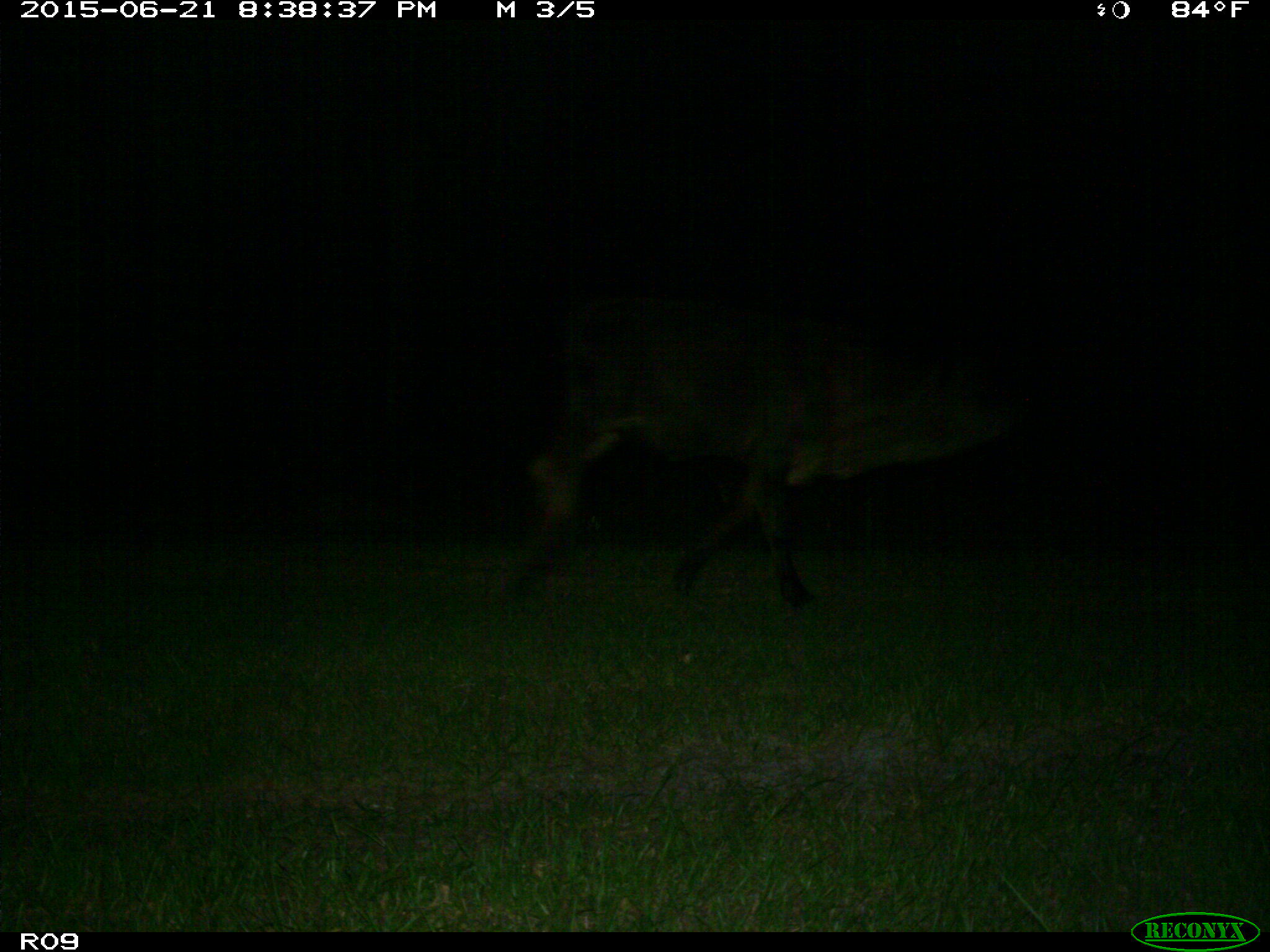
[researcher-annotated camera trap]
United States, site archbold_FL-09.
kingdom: Animalia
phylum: Chordata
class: Mammalia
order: Artiodactyla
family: Bovidae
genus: Bos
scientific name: Bos taurus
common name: domestic cow